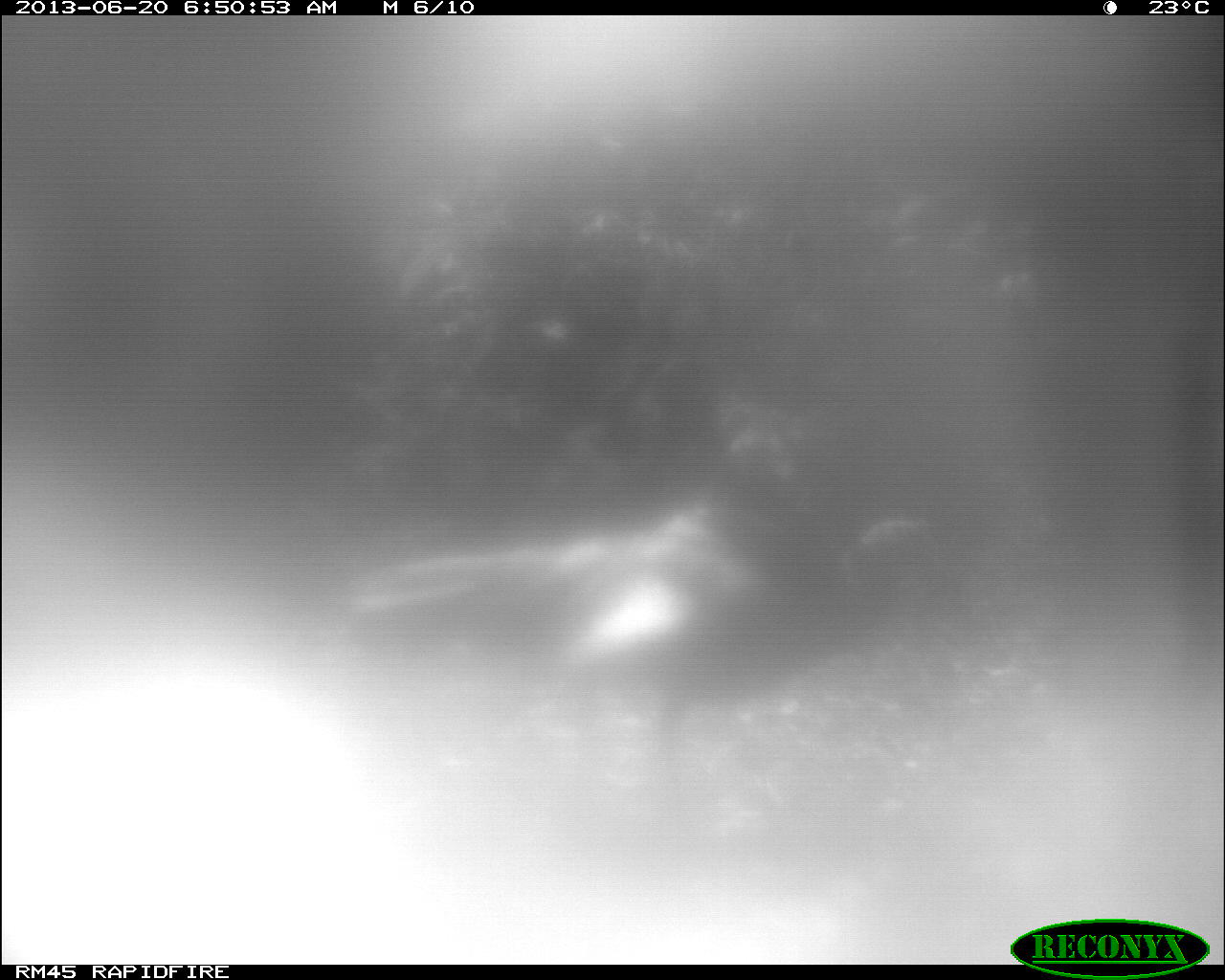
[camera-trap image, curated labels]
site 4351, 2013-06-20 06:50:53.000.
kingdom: Animalia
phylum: Chordata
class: Aves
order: Galliformes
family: Phasianidae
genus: Meleagris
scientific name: Meleagris ocellata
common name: ocellated turkey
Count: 1.